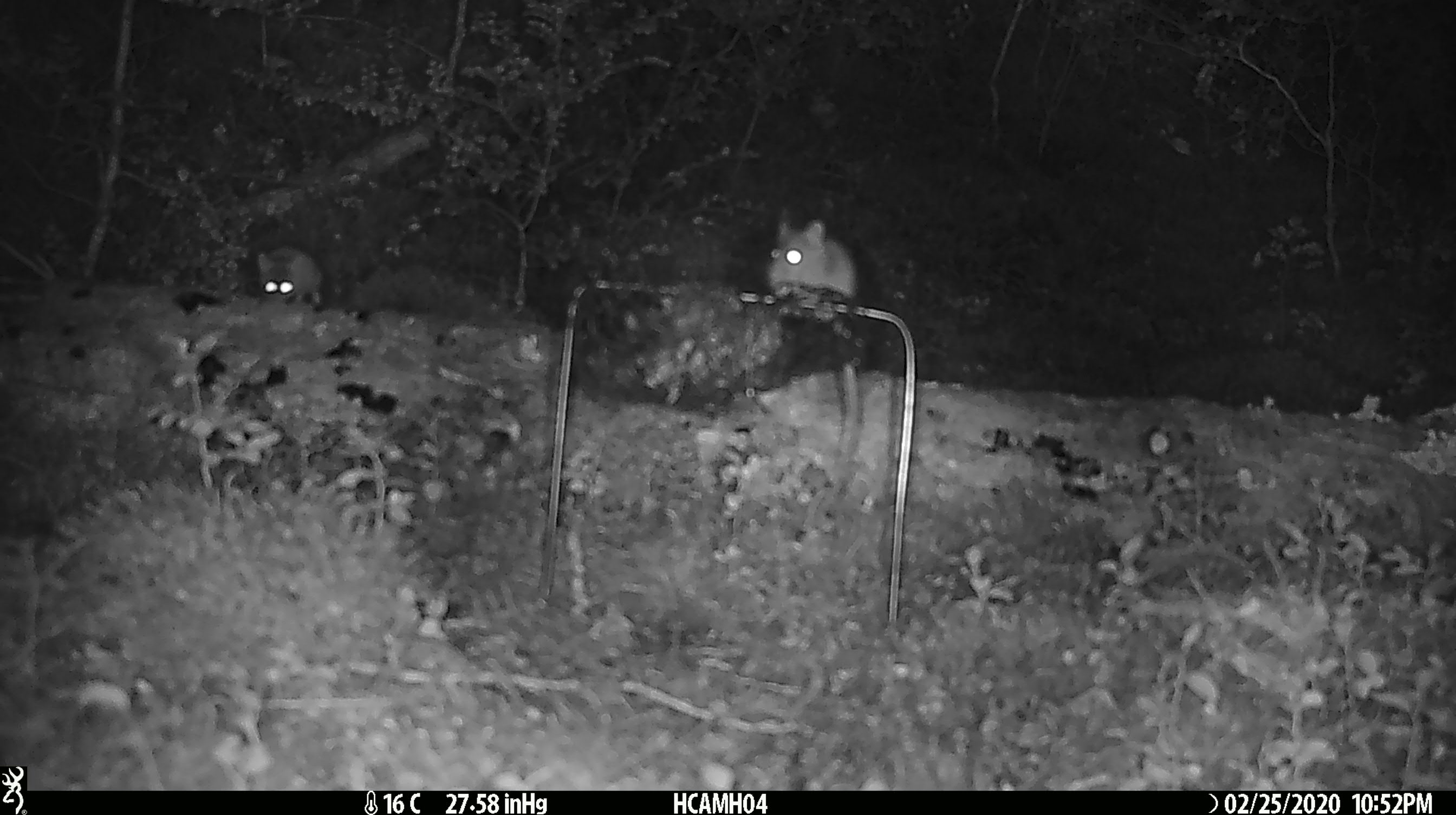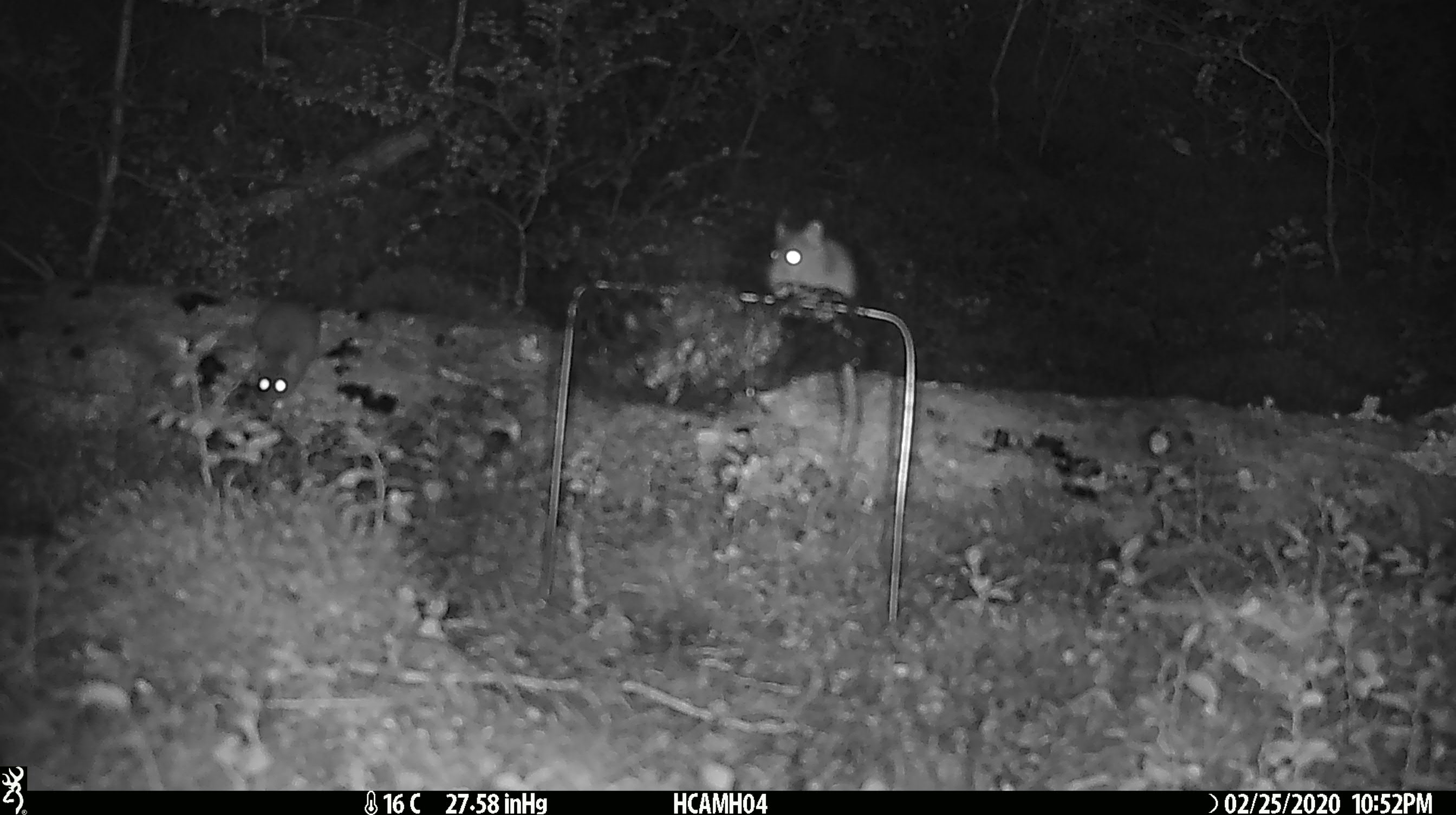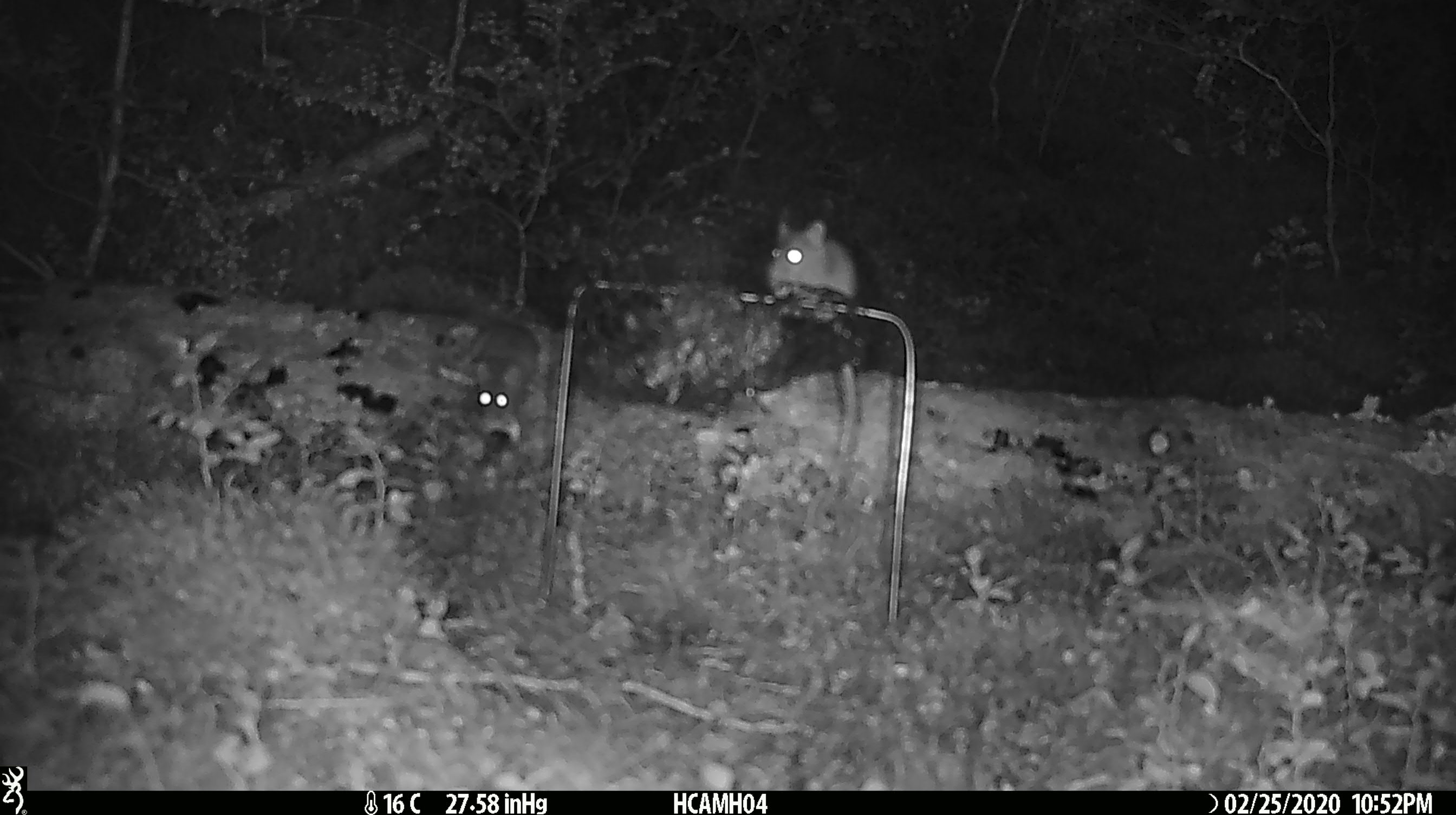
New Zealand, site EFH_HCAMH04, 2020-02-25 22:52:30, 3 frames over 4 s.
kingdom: Animalia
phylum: Chordata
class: Mammalia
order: Rodentia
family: Muridae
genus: Mus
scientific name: Mus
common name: mouse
Mouse (Mus).